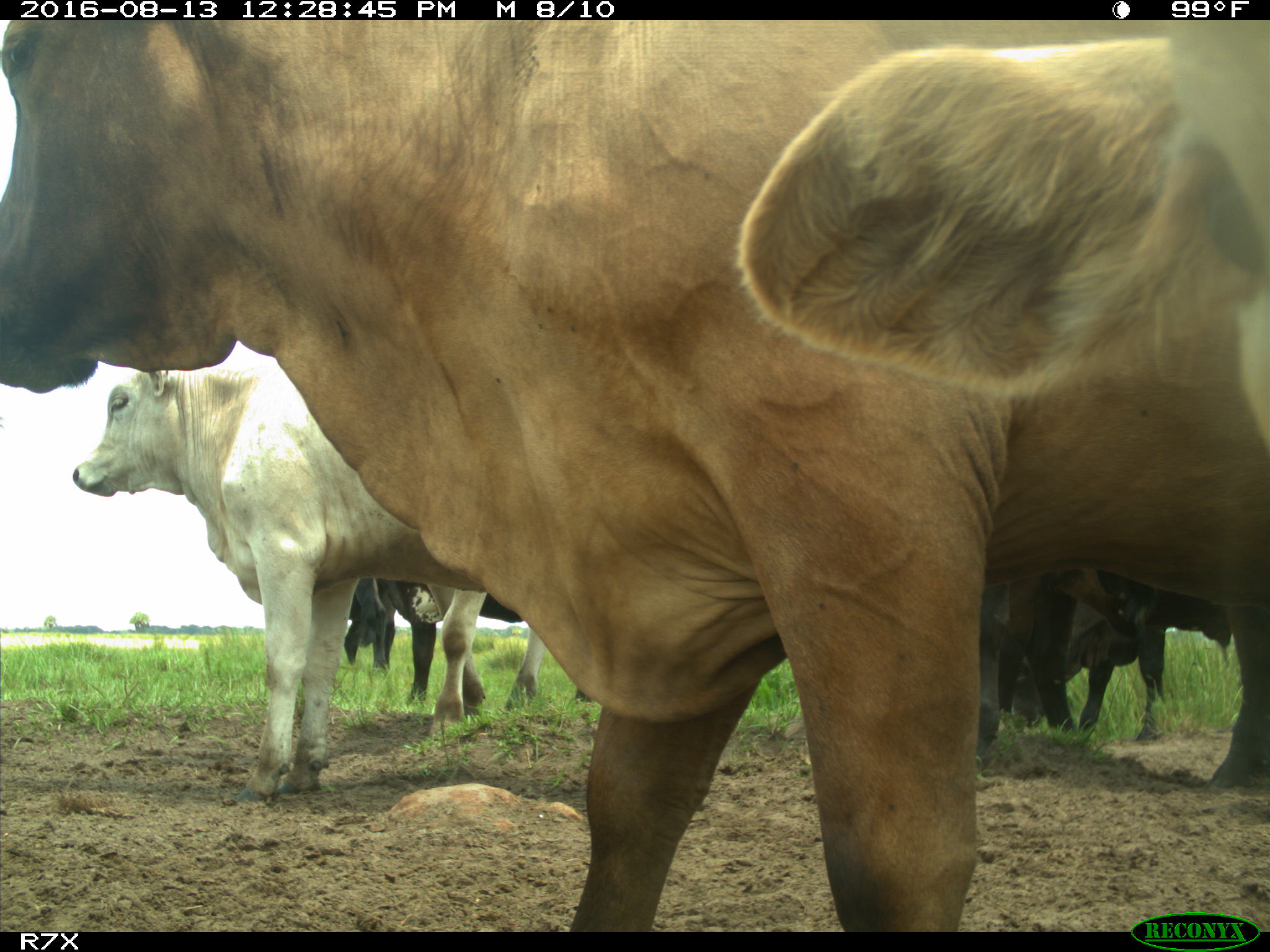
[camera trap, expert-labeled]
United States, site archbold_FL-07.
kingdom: Animalia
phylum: Chordata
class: Mammalia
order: Artiodactyla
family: Bovidae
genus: Bos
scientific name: Bos taurus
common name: domestic cow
Bos taurus (domestic cow).